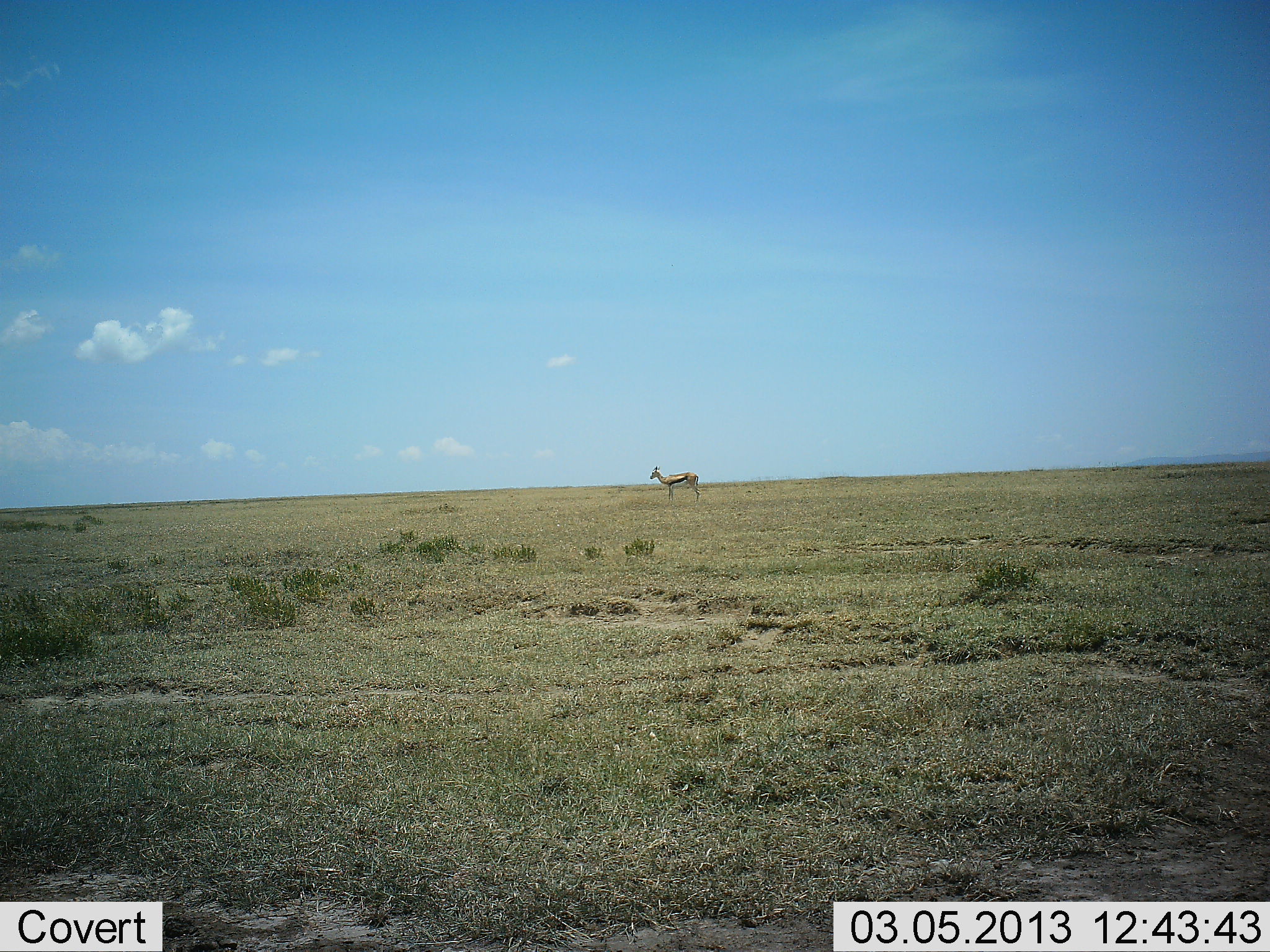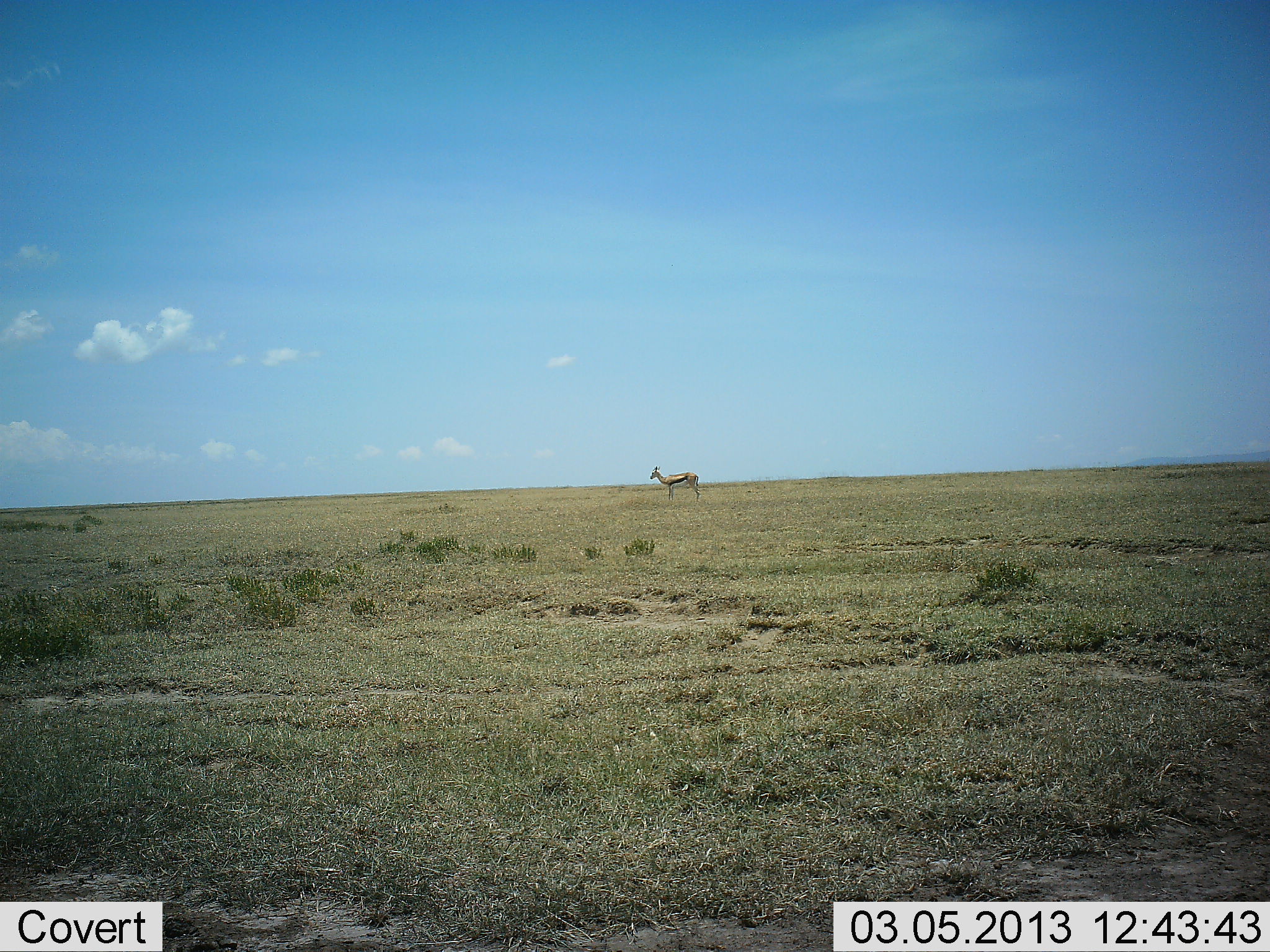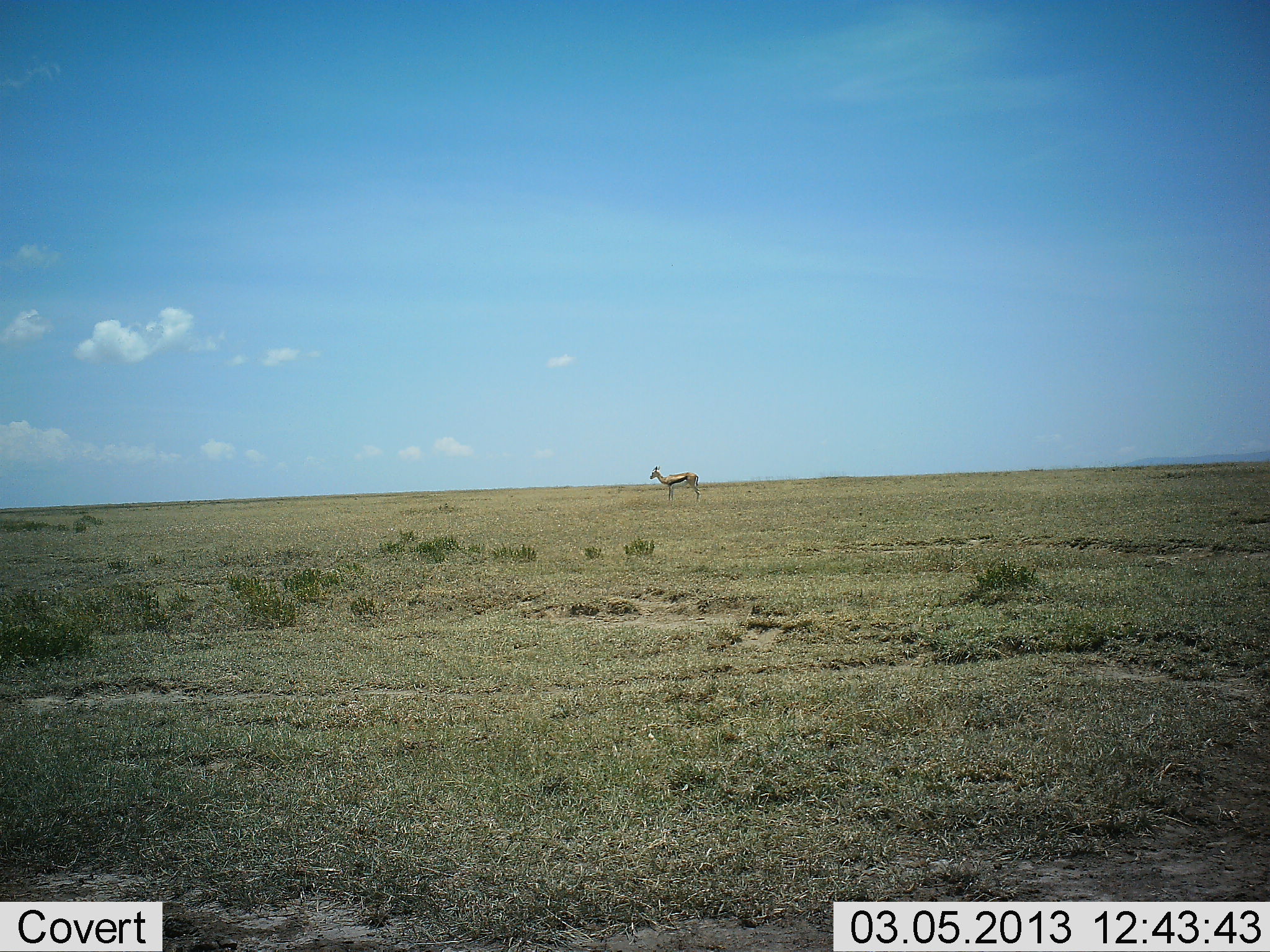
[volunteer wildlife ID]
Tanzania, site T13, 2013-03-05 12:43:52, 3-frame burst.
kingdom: Animalia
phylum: Chordata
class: Mammalia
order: Artiodactyla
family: Bovidae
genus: Eudorcas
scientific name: Eudorcas thomsonii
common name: thomson's gazelle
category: gazellethomsons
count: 1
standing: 100%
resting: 0%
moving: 0%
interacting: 0%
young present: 0%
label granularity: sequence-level